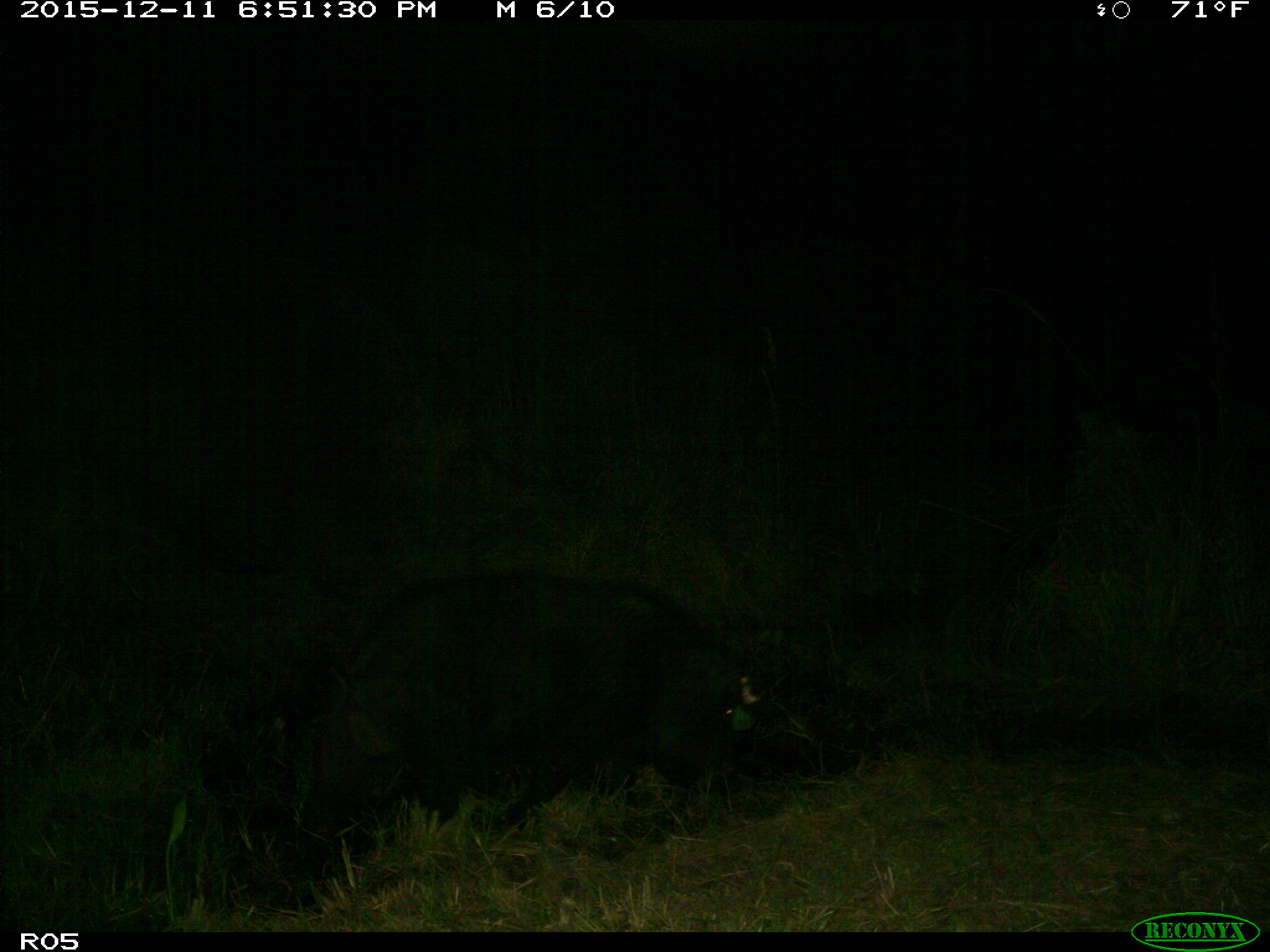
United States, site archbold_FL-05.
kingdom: Animalia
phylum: Chordata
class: Mammalia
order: Artiodactyla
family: Suidae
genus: Sus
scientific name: Sus scrofa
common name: wild boar